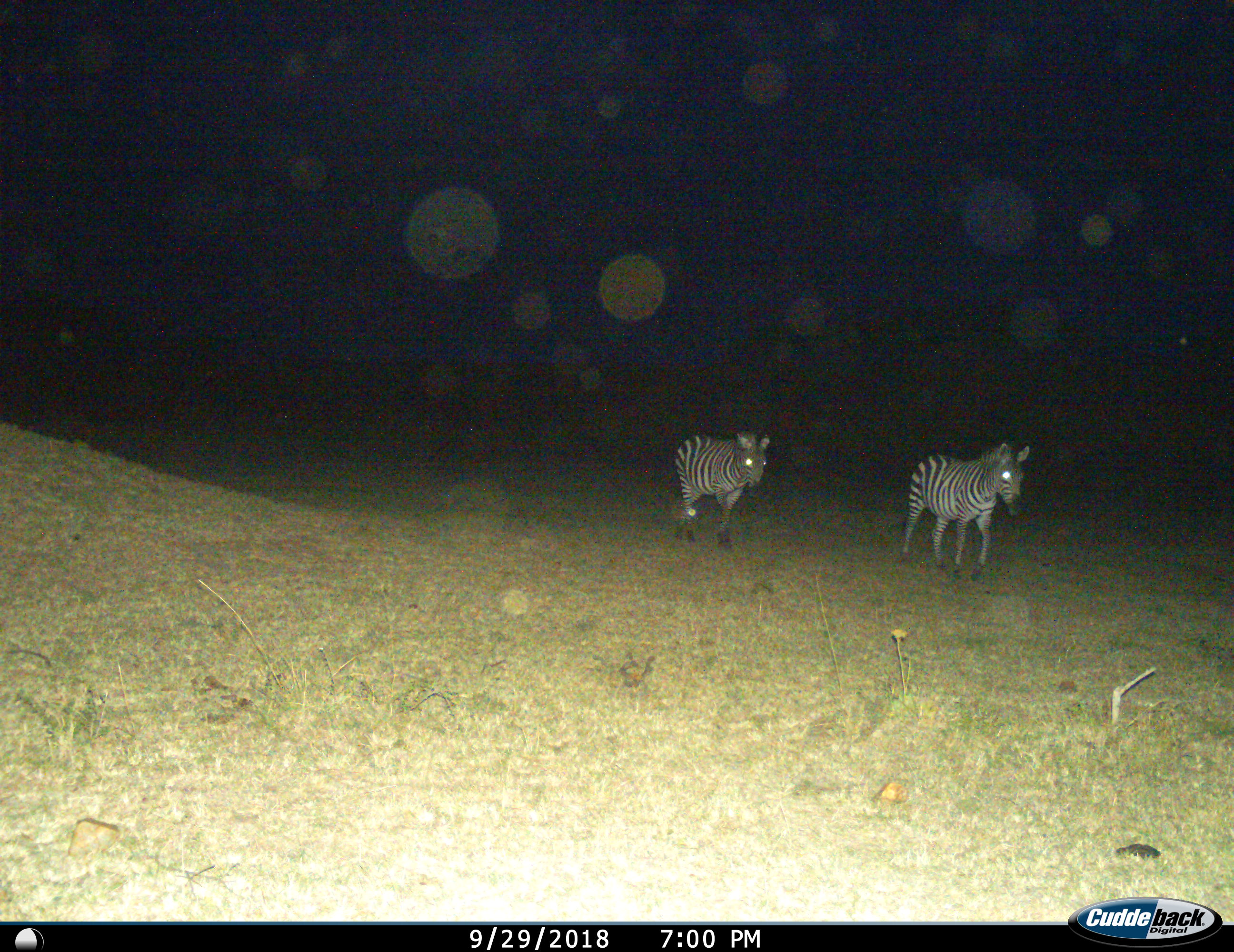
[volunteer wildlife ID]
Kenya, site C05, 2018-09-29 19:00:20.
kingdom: Animalia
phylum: Chordata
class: Mammalia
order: Perissodactyla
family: Equidae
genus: Equus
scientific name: Equus quagga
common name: plains zebra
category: zebra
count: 2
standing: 22%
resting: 0%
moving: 100%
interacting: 0%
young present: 0%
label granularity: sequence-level